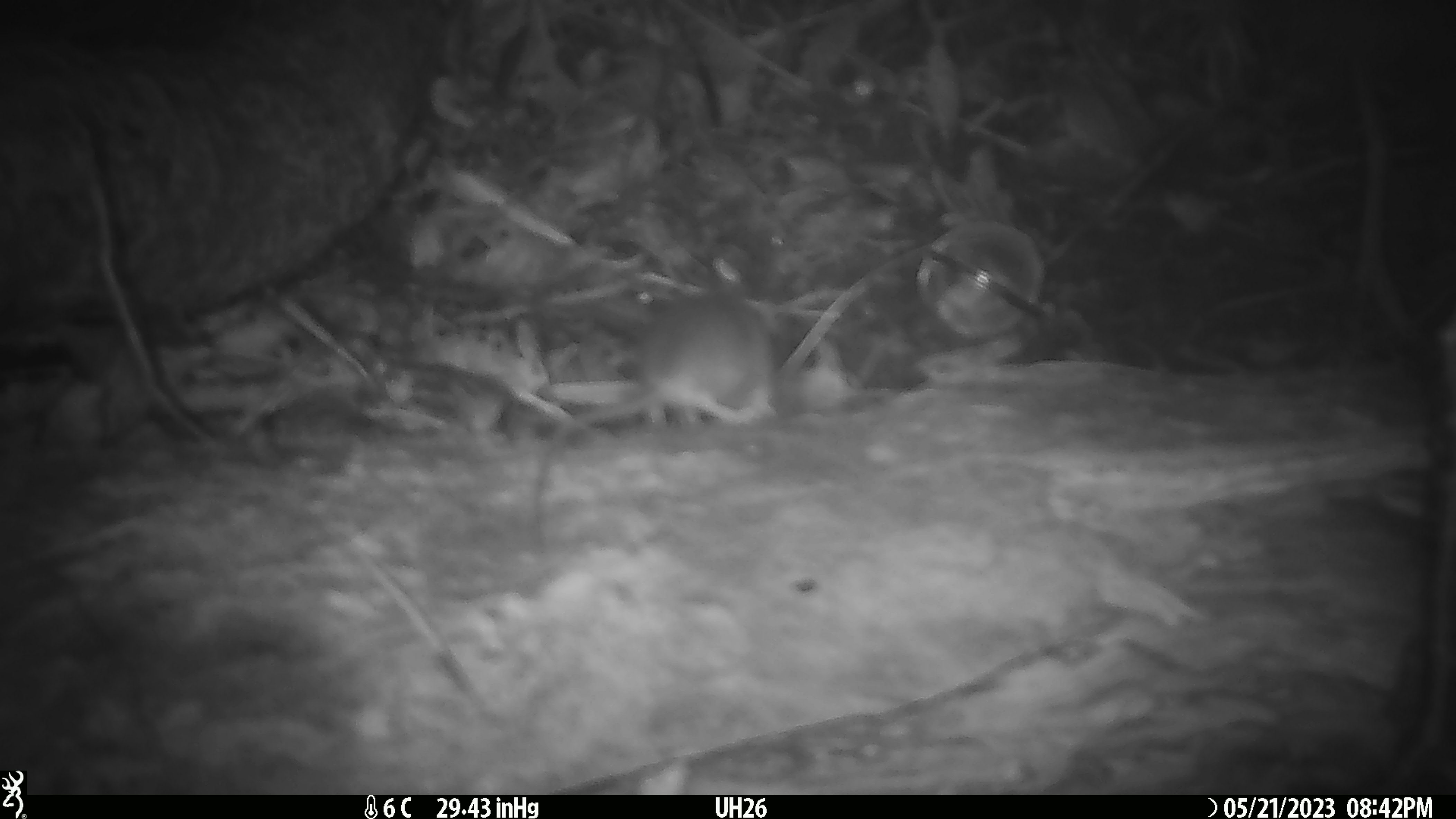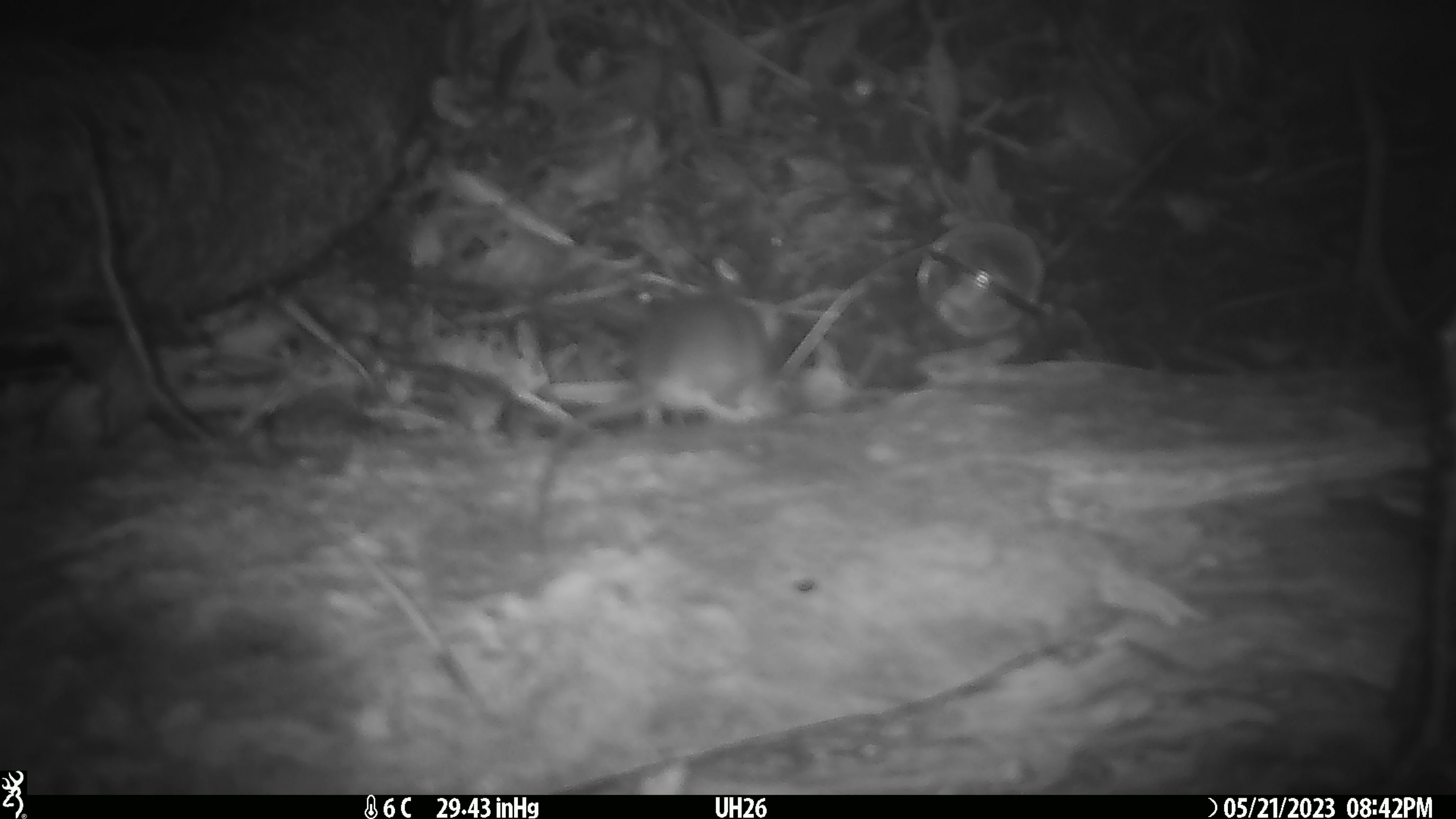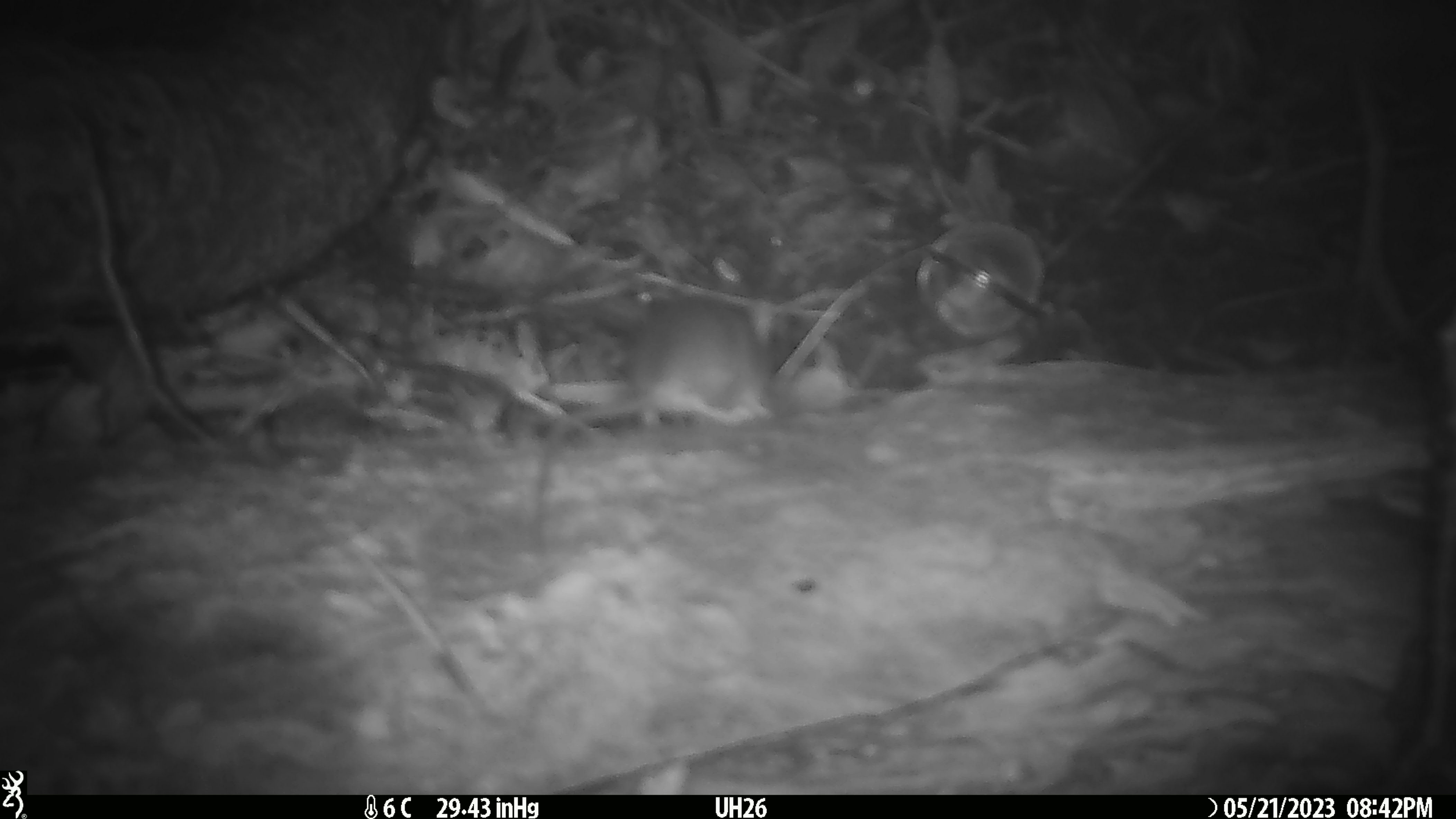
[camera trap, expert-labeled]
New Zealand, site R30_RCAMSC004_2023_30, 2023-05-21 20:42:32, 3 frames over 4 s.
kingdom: Animalia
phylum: Chordata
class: Mammalia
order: Rodentia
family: Muridae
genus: Mus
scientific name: Mus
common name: mouse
Mouse (Mus).